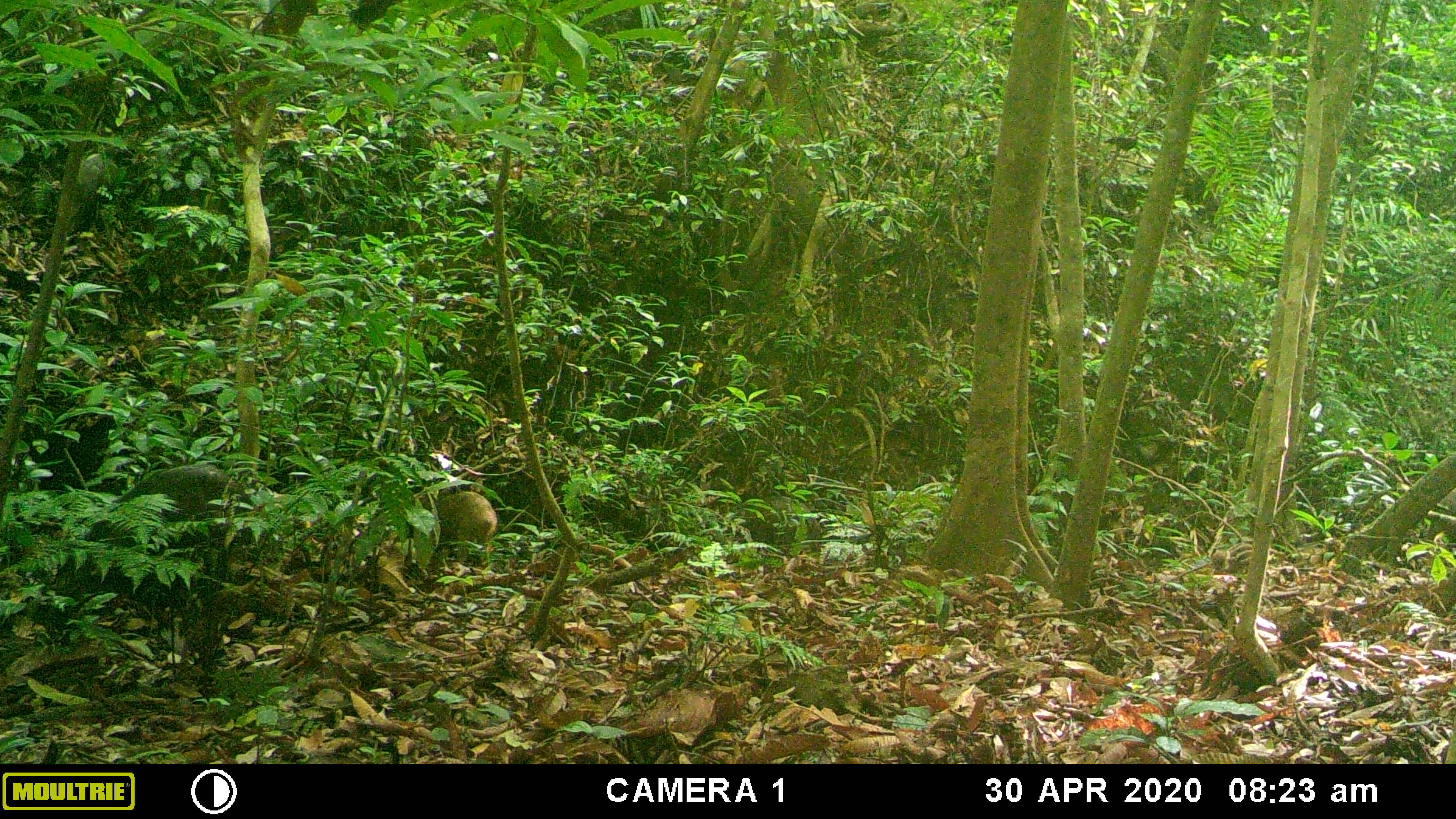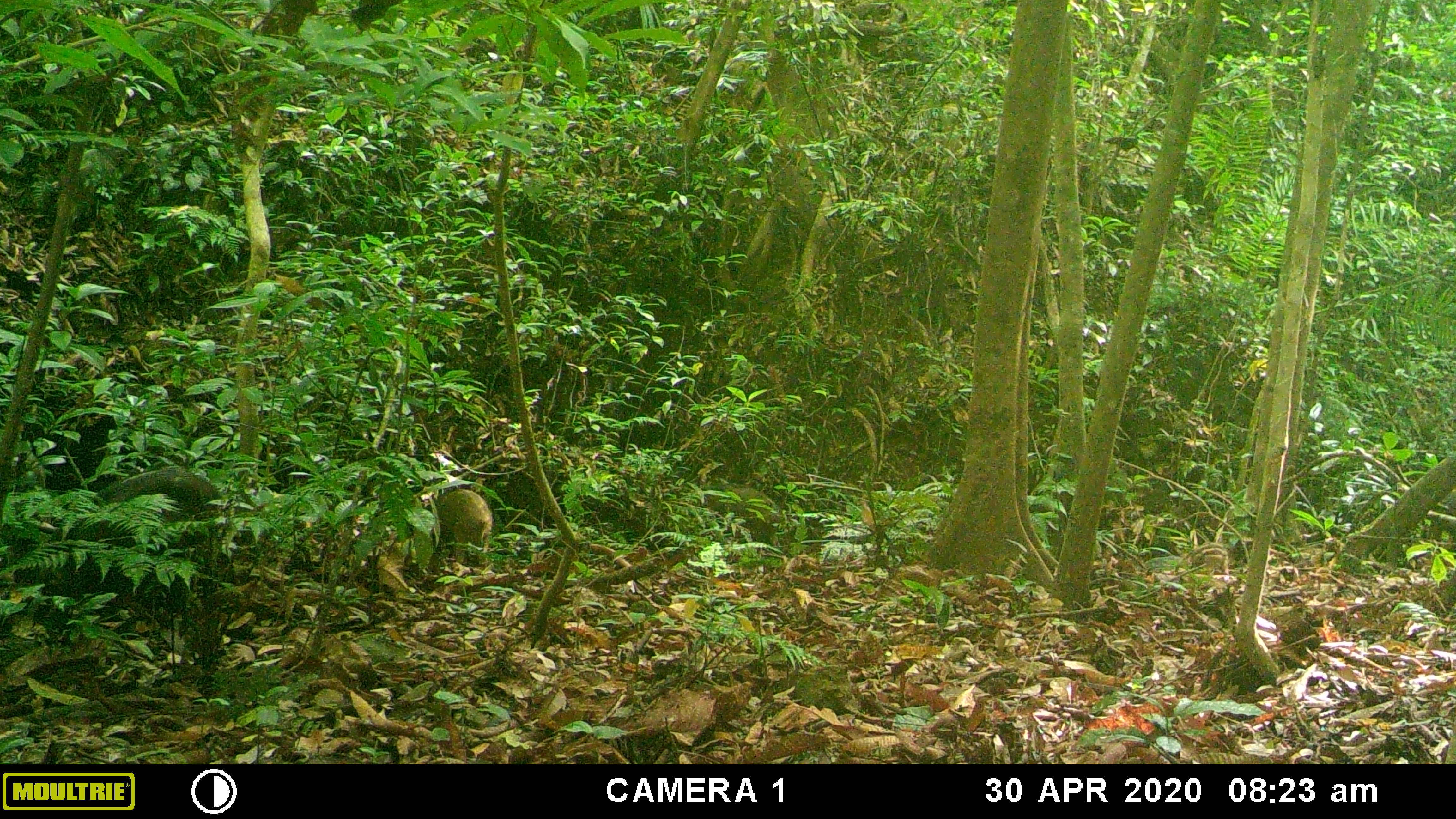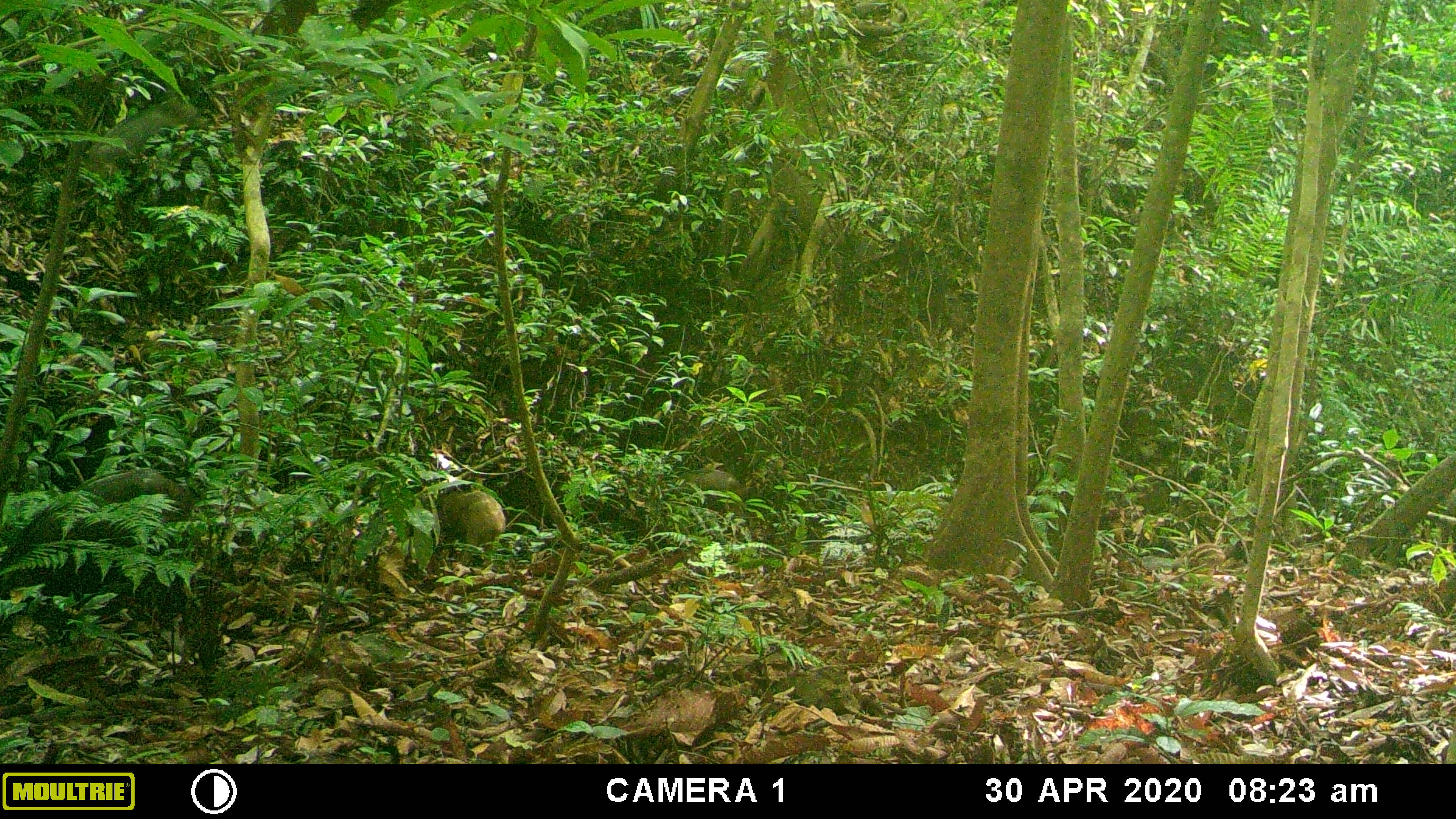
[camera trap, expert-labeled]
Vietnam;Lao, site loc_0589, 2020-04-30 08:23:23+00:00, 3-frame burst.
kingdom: Animalia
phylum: Chordata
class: Mammalia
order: Artiodactyla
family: Suidae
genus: Sus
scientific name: Sus scrofa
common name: eurasian wild pig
Eurasian wild pig (Sus scrofa). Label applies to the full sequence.